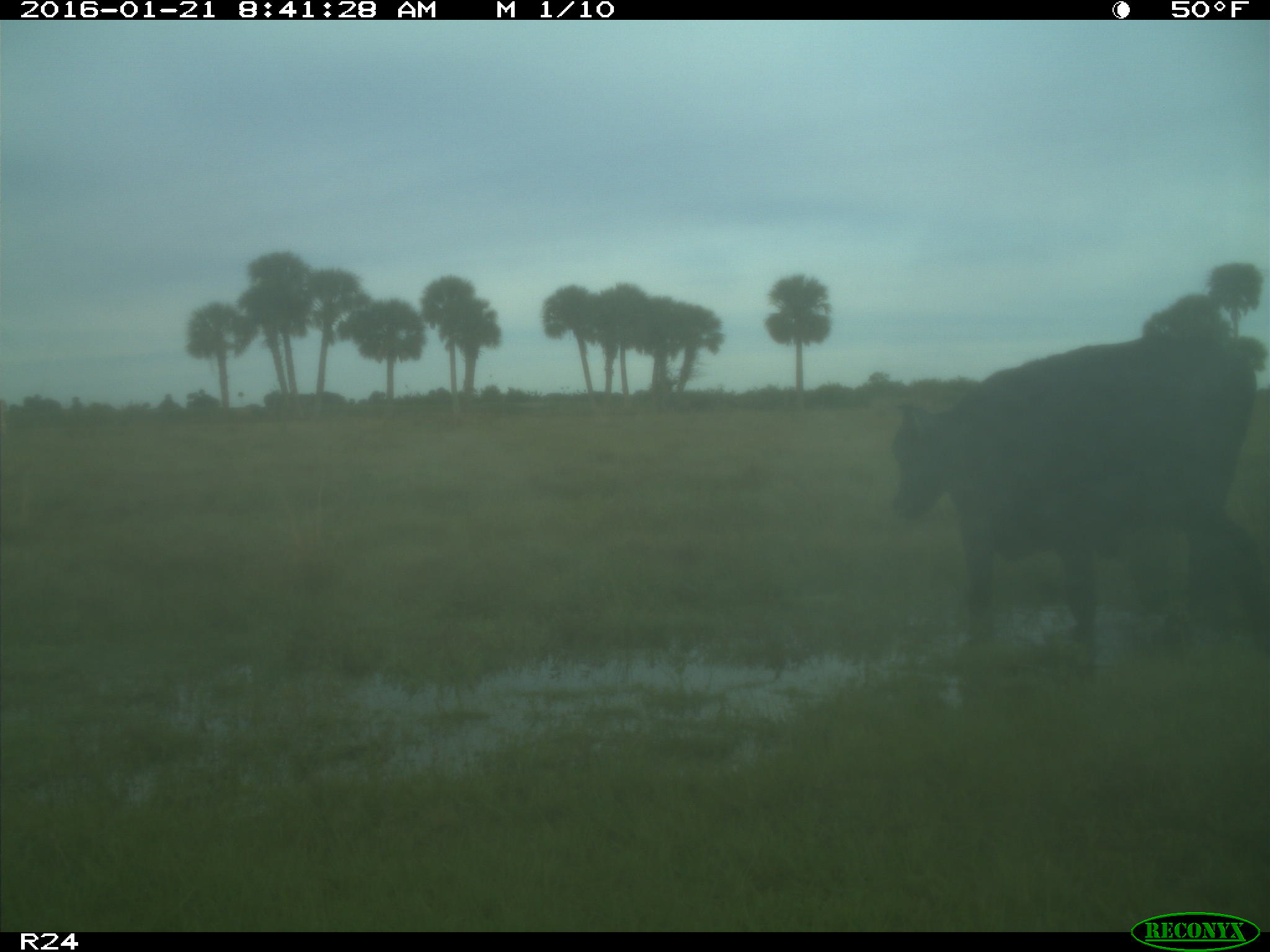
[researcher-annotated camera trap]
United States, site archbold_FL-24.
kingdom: Animalia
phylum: Chordata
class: Mammalia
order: Artiodactyla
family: Bovidae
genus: Bos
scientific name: Bos taurus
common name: domestic cow